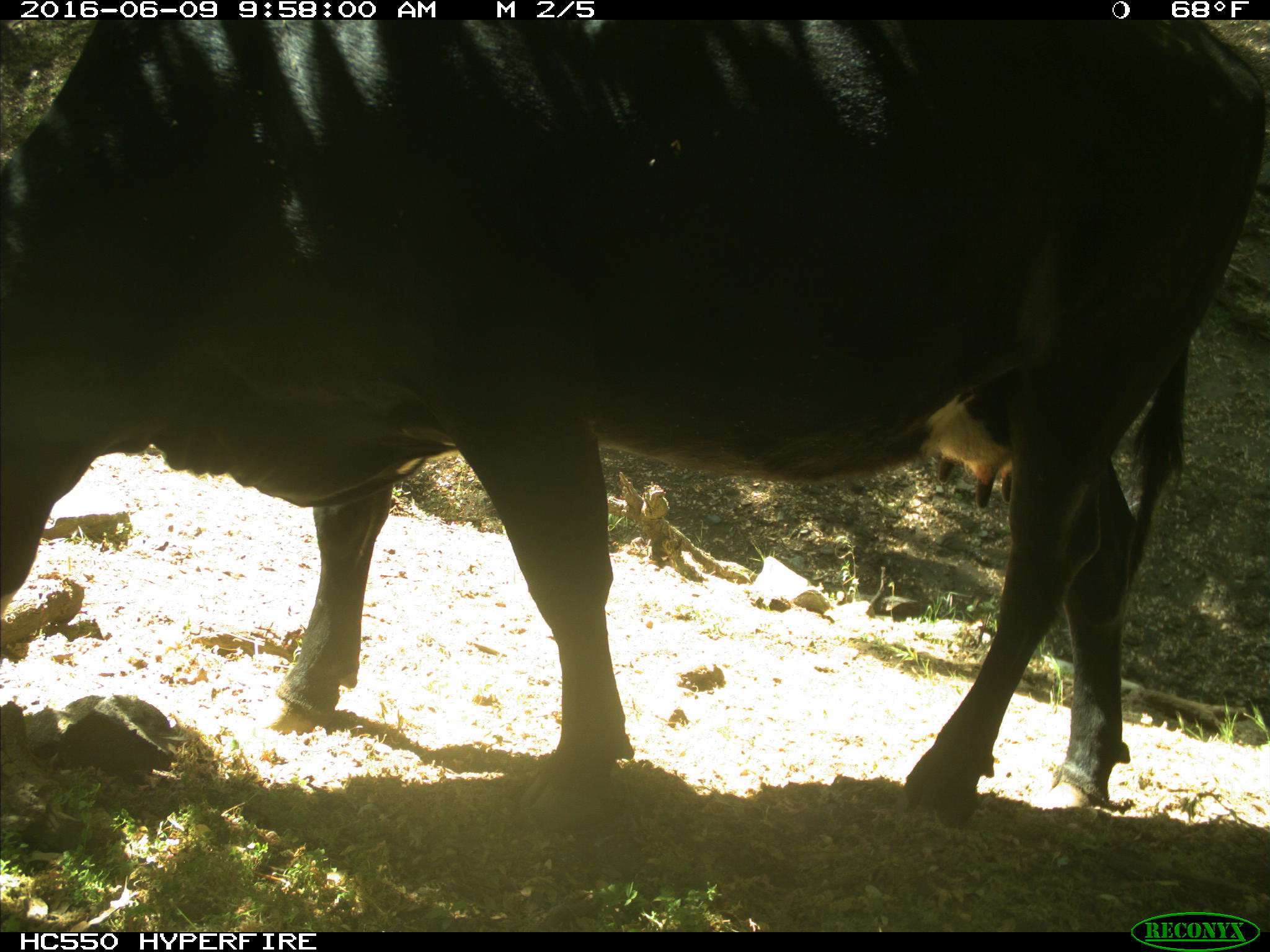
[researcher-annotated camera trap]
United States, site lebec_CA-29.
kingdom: Animalia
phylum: Chordata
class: Mammalia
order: Artiodactyla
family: Bovidae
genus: Bos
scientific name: Bos taurus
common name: domestic cow